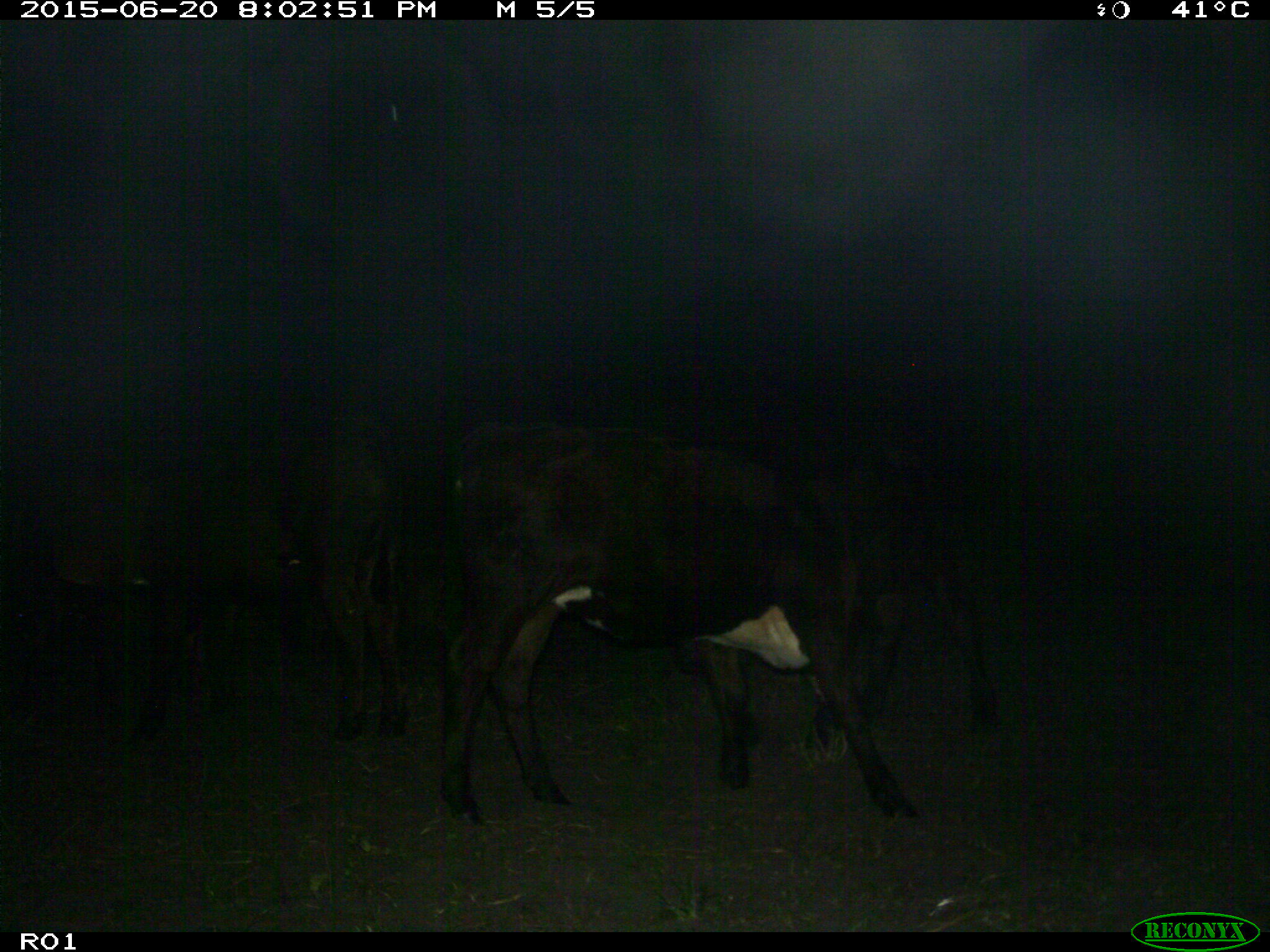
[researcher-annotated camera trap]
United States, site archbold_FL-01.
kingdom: Animalia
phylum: Chordata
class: Mammalia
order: Artiodactyla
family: Bovidae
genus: Bos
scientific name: Bos taurus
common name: domestic cow